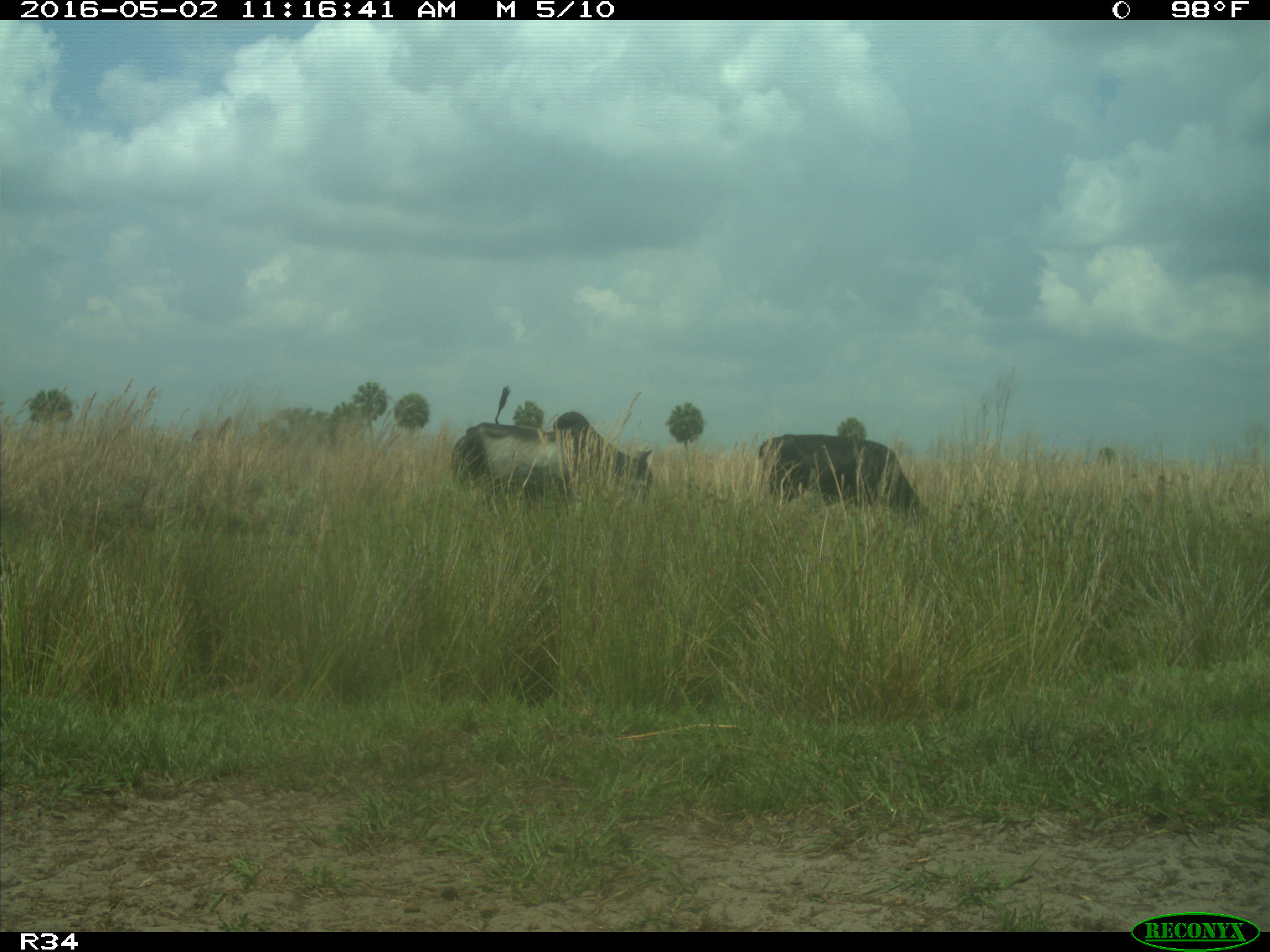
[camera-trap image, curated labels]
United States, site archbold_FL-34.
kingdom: Animalia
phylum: Chordata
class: Mammalia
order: Artiodactyla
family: Bovidae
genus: Bos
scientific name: Bos taurus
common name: domestic cow